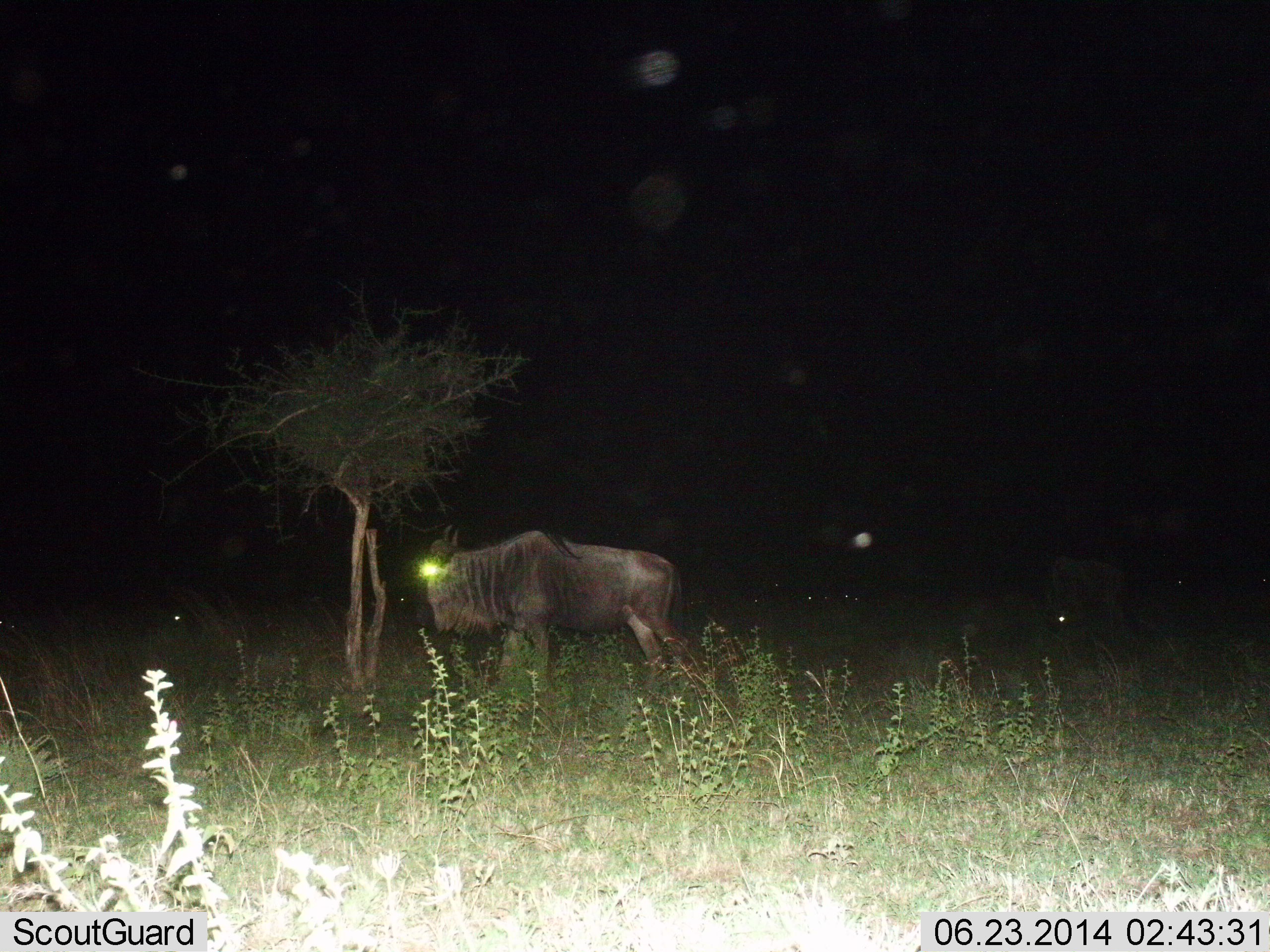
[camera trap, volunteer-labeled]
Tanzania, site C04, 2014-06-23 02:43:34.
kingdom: Animalia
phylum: Chordata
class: Mammalia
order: Artiodactyla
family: Bovidae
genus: Connochaetes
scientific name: Connochaetes taurinus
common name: blue wildebeest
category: wildebeest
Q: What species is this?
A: Wildebeest (blue wildebeest) (Connochaetes taurinus).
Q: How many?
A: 1.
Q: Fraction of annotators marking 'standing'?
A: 80%.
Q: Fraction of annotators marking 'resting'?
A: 0%.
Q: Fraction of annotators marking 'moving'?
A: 20%.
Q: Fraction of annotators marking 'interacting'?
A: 0%.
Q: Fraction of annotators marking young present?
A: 0%.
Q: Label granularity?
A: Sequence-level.